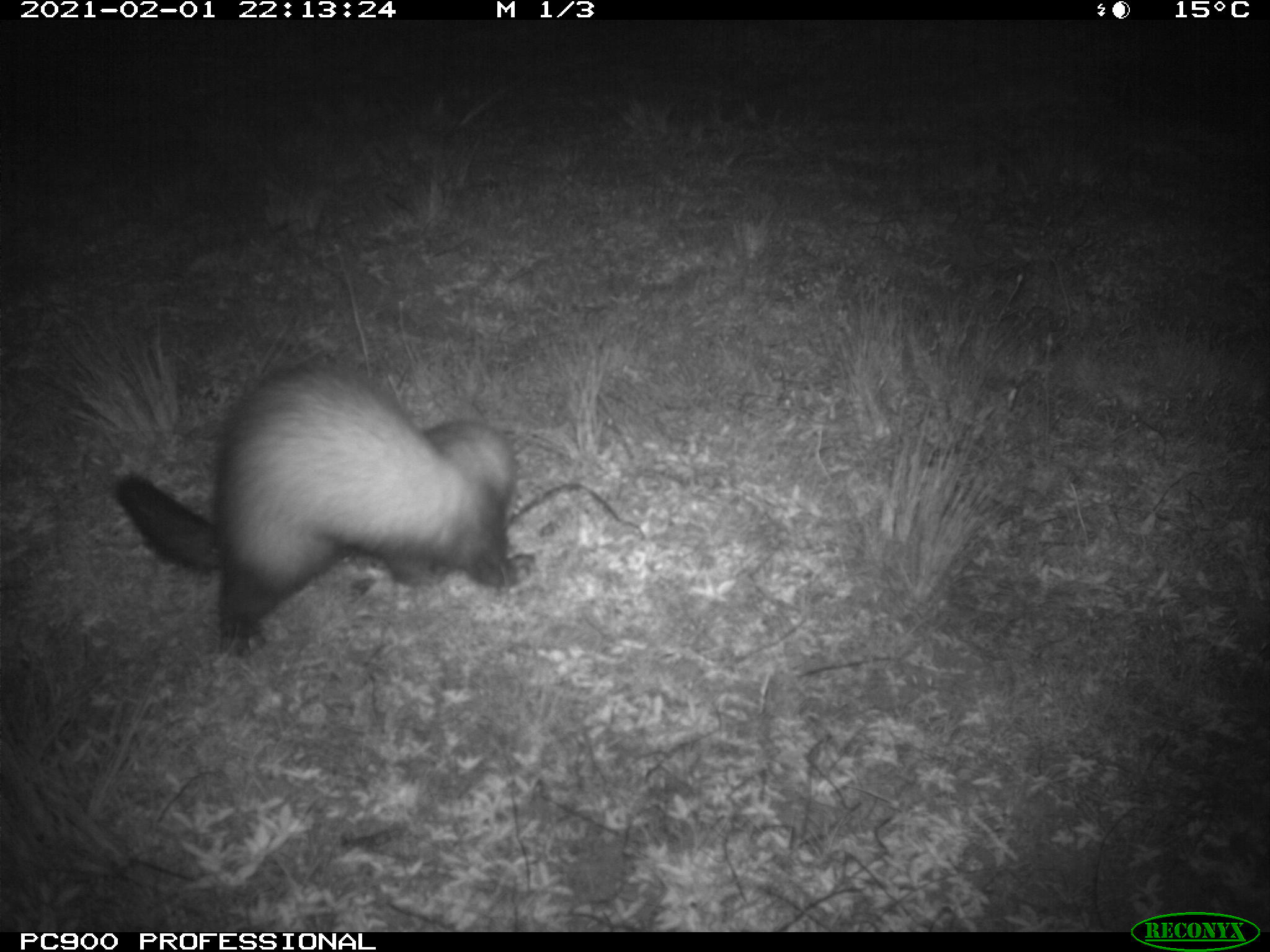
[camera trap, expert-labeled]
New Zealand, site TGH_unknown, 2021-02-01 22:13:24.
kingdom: Animalia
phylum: Chordata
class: Mammalia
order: Carnivora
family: Mustelidae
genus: Mustela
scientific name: Mustela furo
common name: ferret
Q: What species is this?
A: Ferret (Mustela furo).